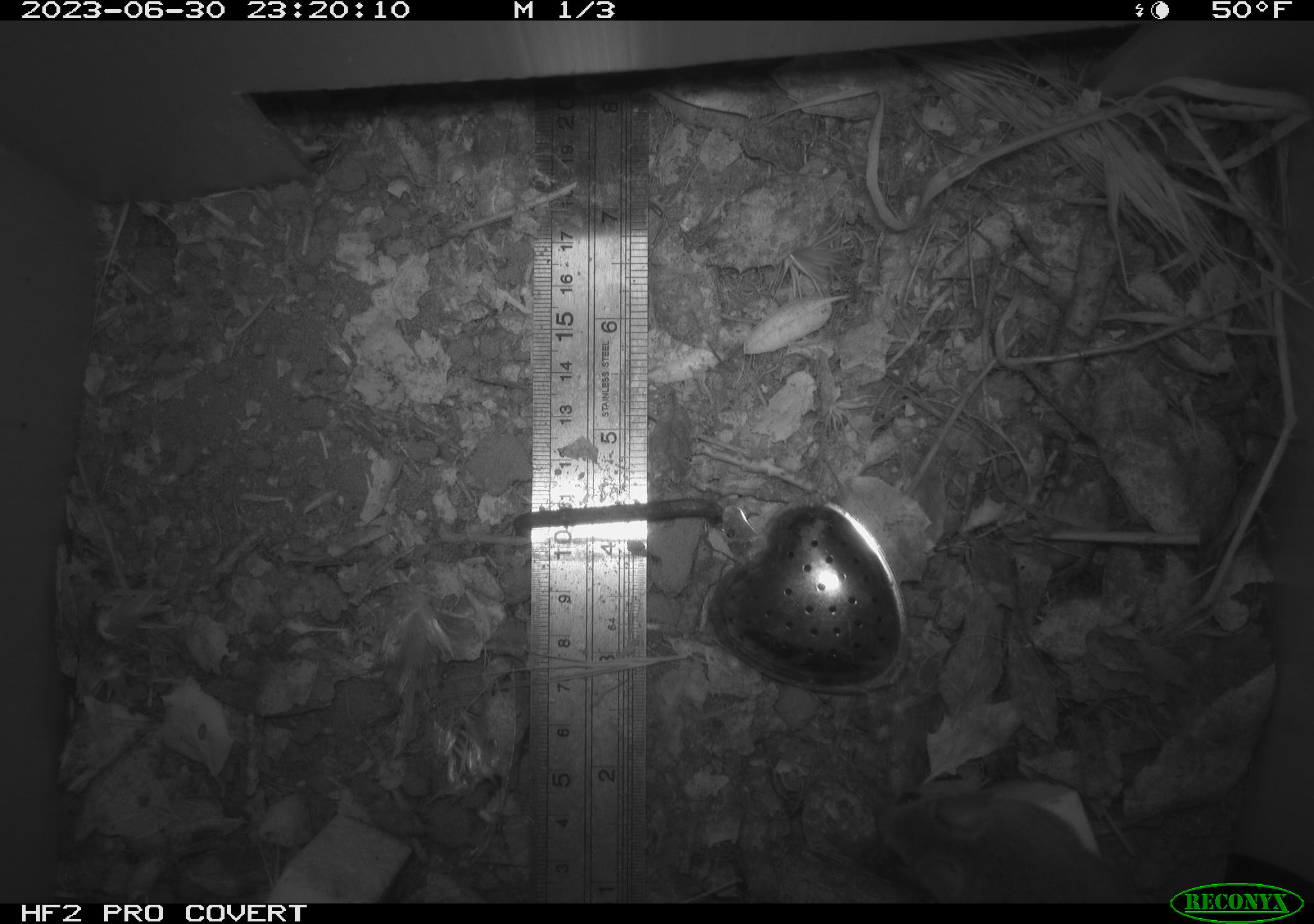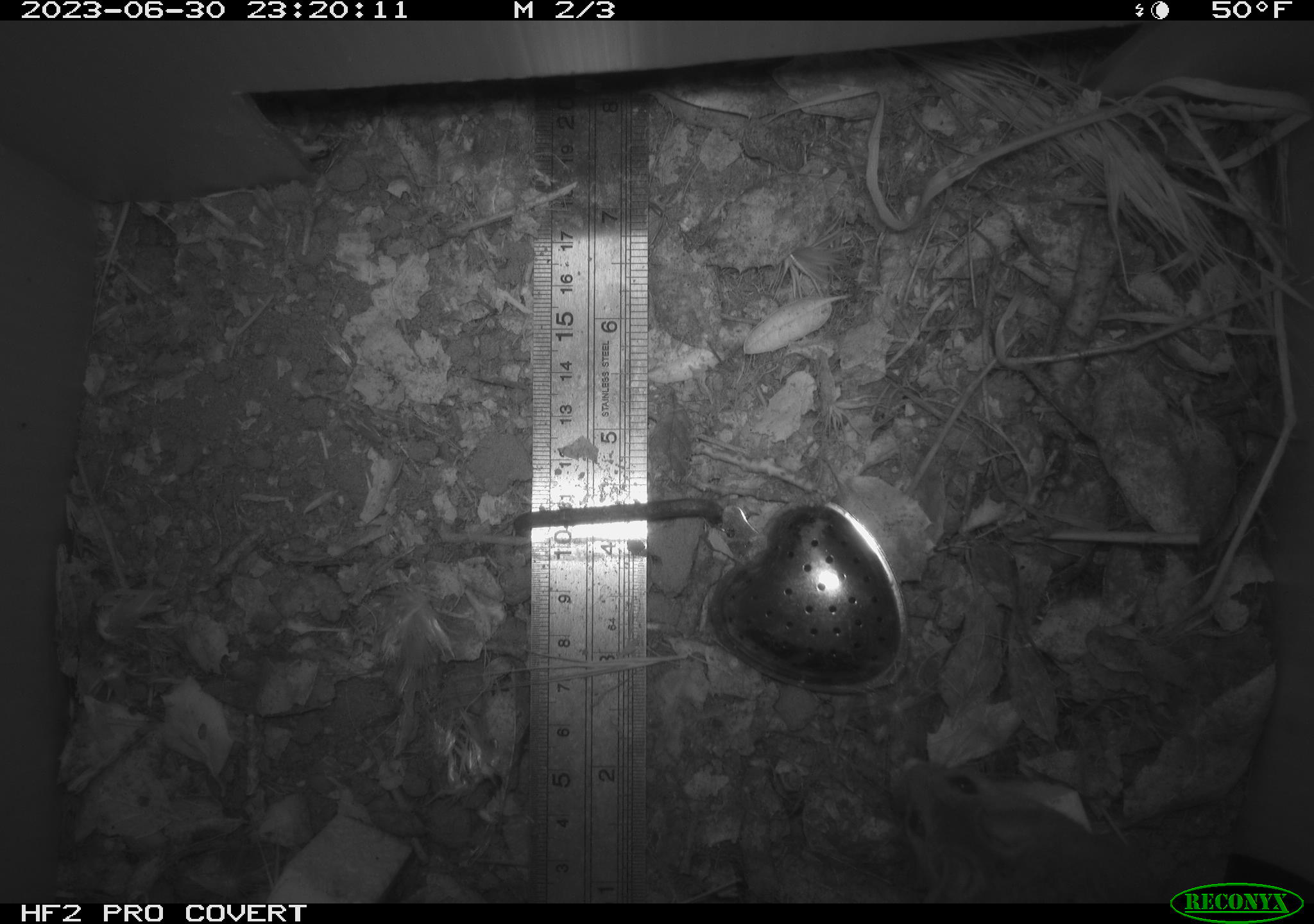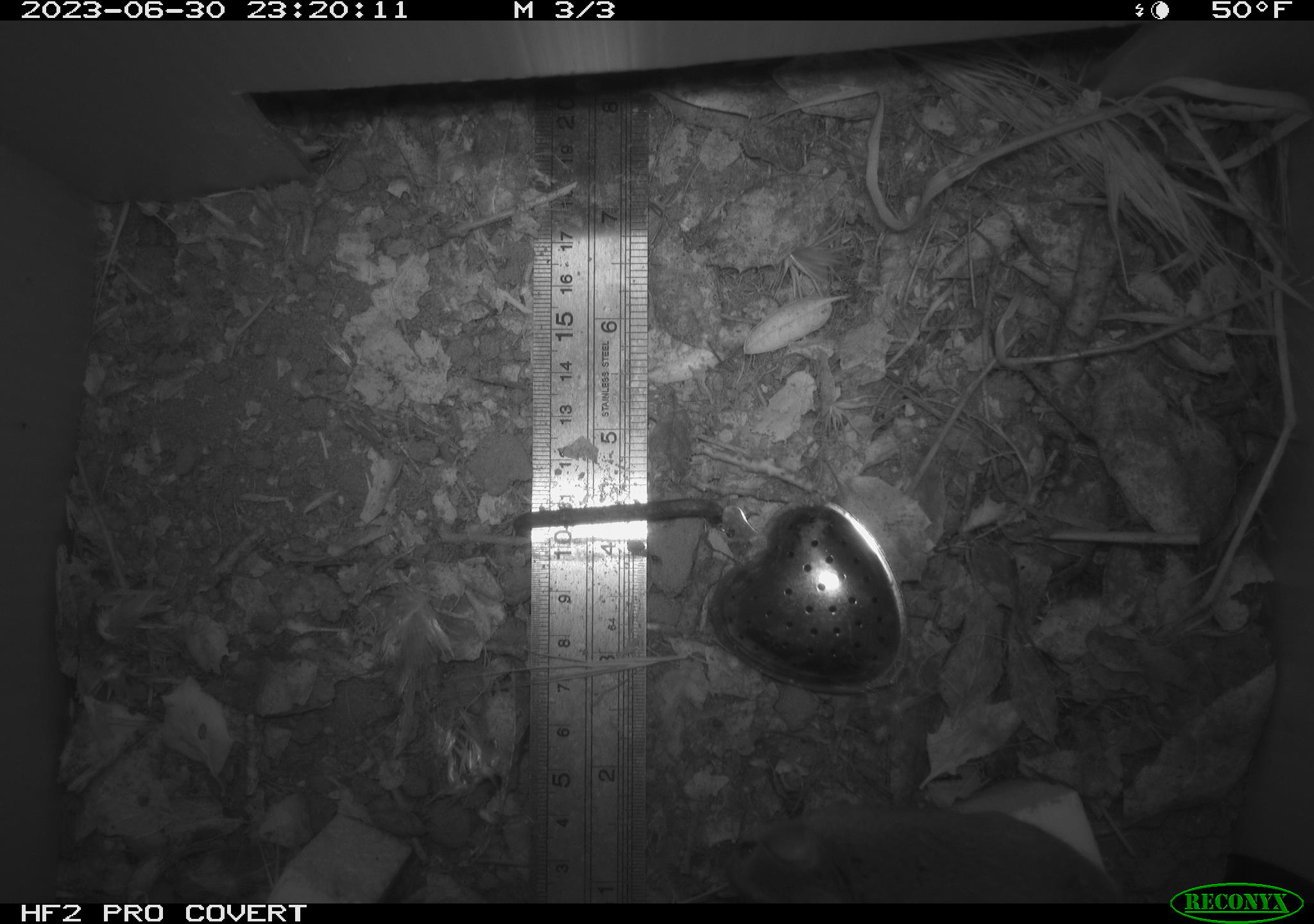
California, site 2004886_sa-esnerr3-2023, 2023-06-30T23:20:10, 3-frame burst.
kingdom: Animalia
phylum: Chordata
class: Mammalia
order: Rodentia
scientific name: Rodentia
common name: mouse species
Mouse species (Rodentia).